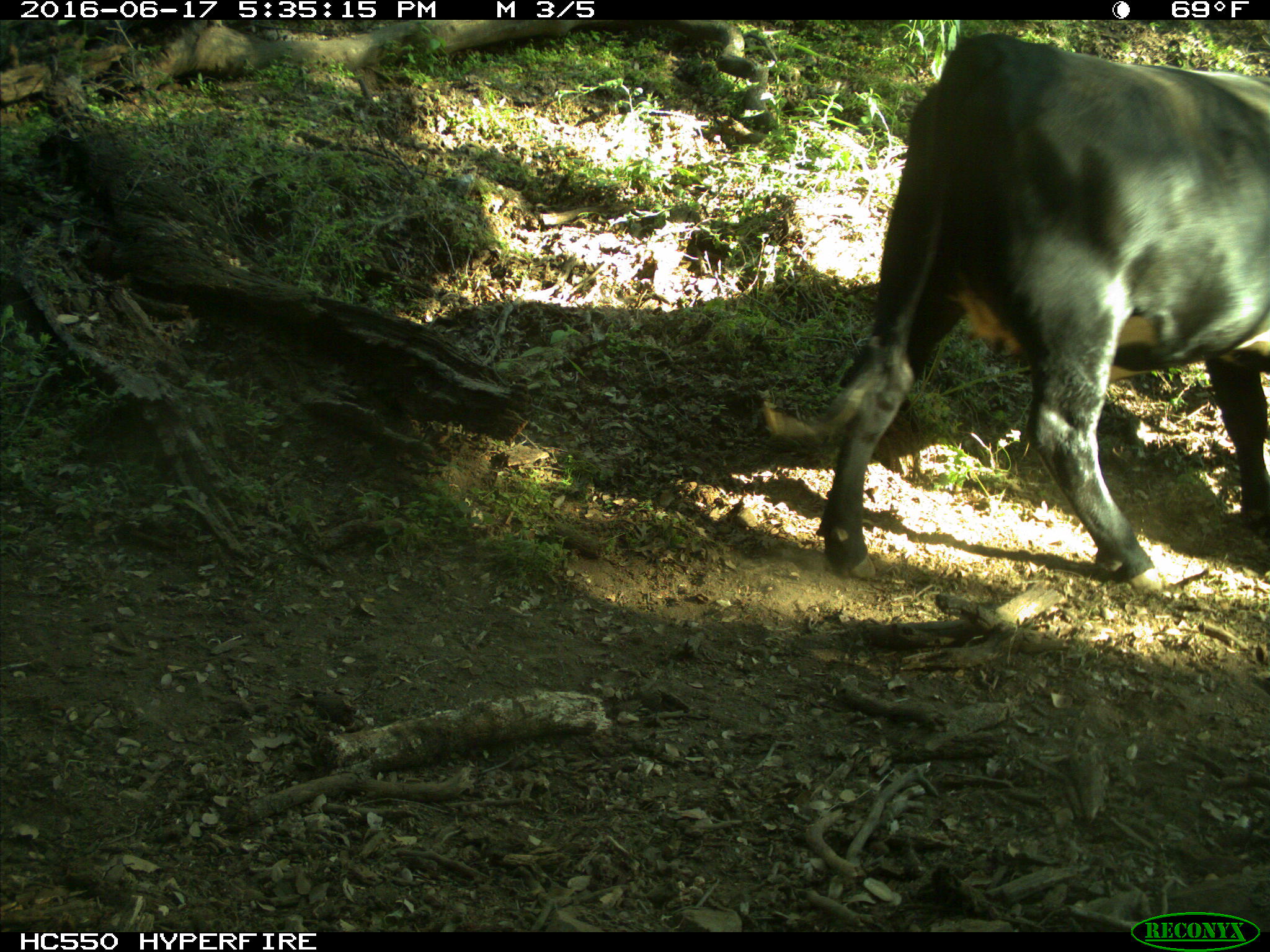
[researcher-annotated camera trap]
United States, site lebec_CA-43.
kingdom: Animalia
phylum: Chordata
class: Mammalia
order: Artiodactyla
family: Bovidae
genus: Bos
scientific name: Bos taurus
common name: domestic cow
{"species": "Bos taurus (domestic cow)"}